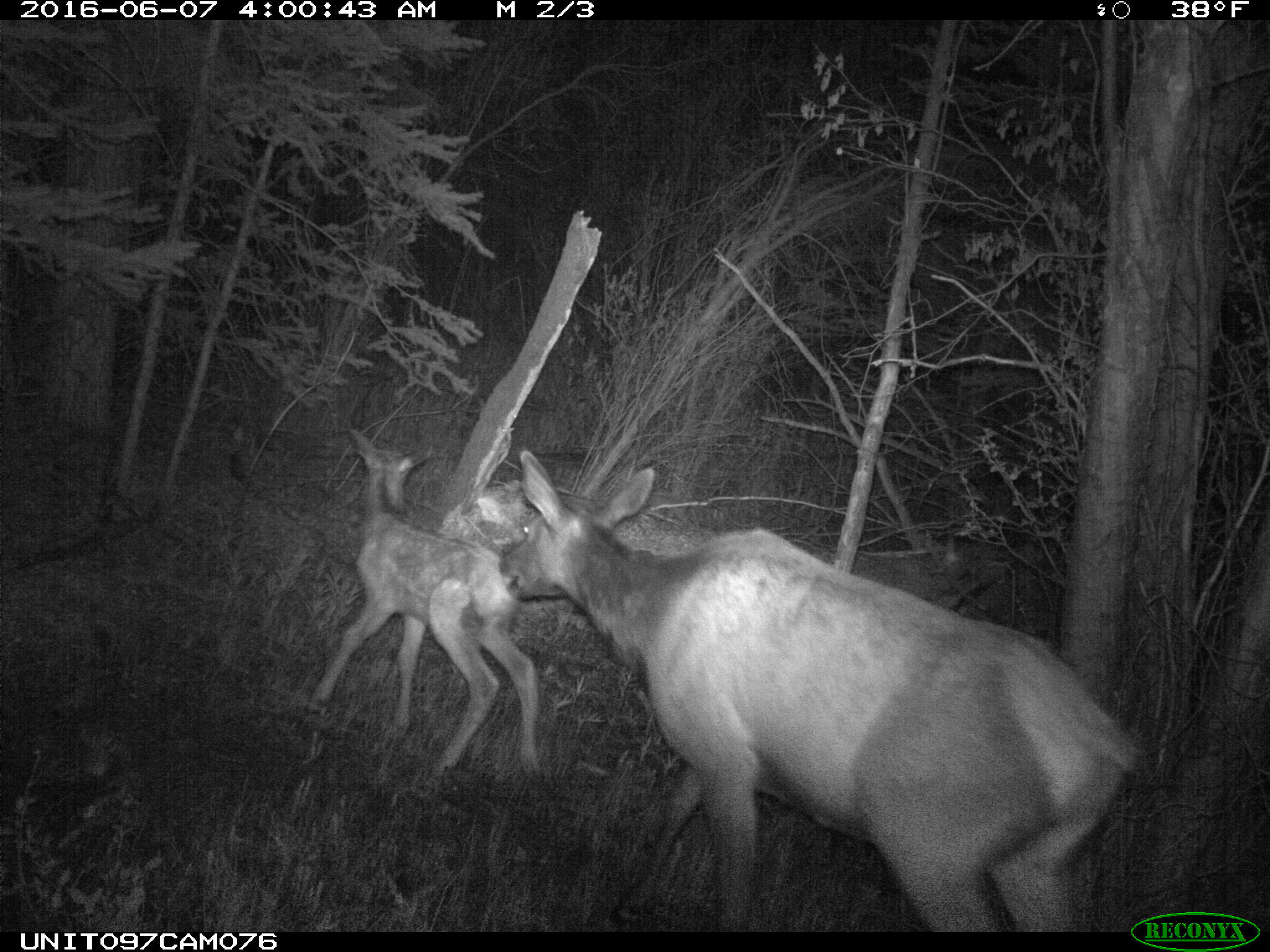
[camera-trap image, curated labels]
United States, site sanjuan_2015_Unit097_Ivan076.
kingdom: Animalia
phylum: Chordata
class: Mammalia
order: Artiodactyla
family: Cervidae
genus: Cervus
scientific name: Cervus elaphus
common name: red deer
Cervus elaphus (red deer).